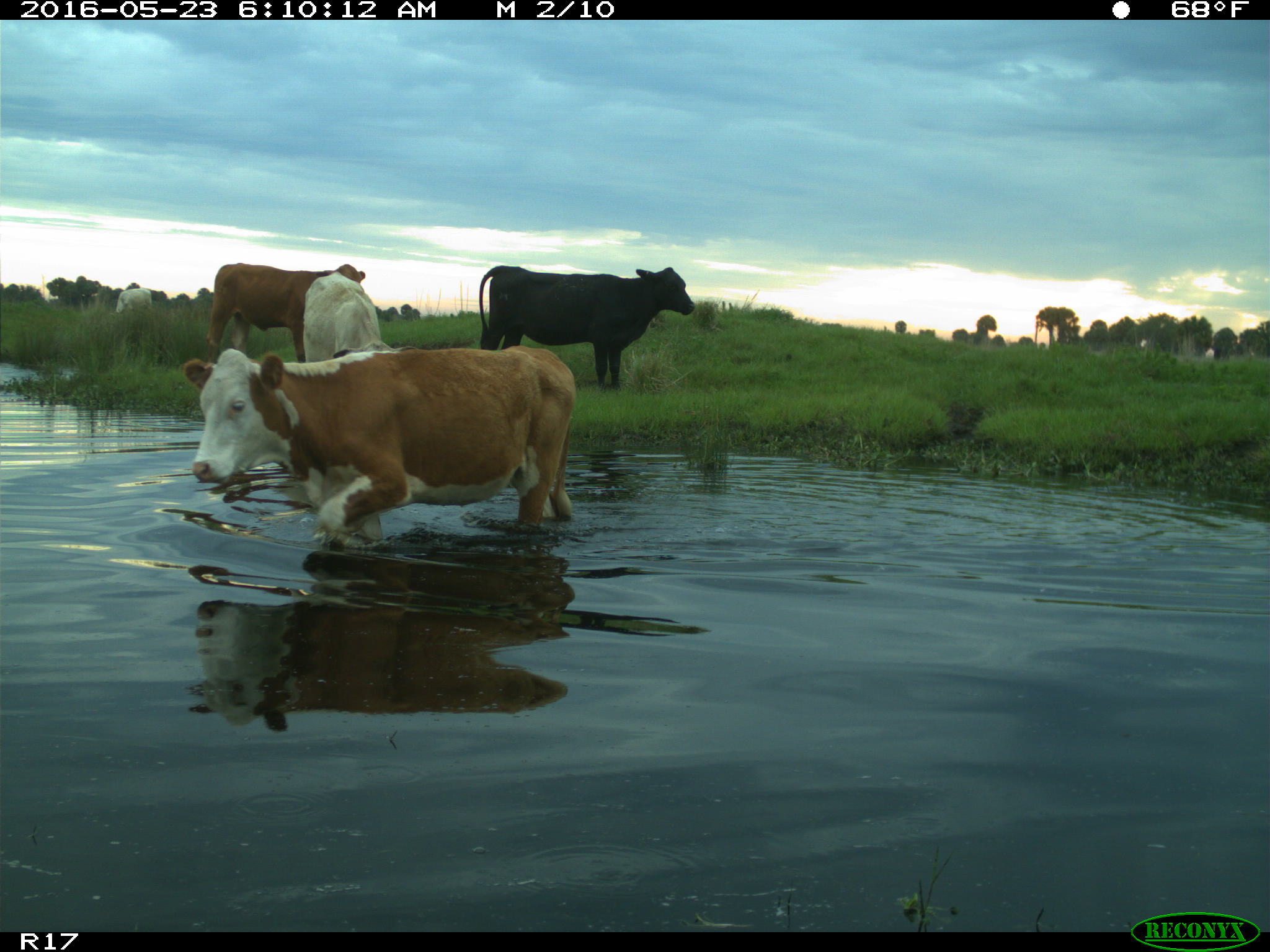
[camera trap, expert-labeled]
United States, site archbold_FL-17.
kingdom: Animalia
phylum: Chordata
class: Mammalia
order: Artiodactyla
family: Bovidae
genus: Bos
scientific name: Bos taurus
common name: domestic cow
Bos taurus (domestic cow).